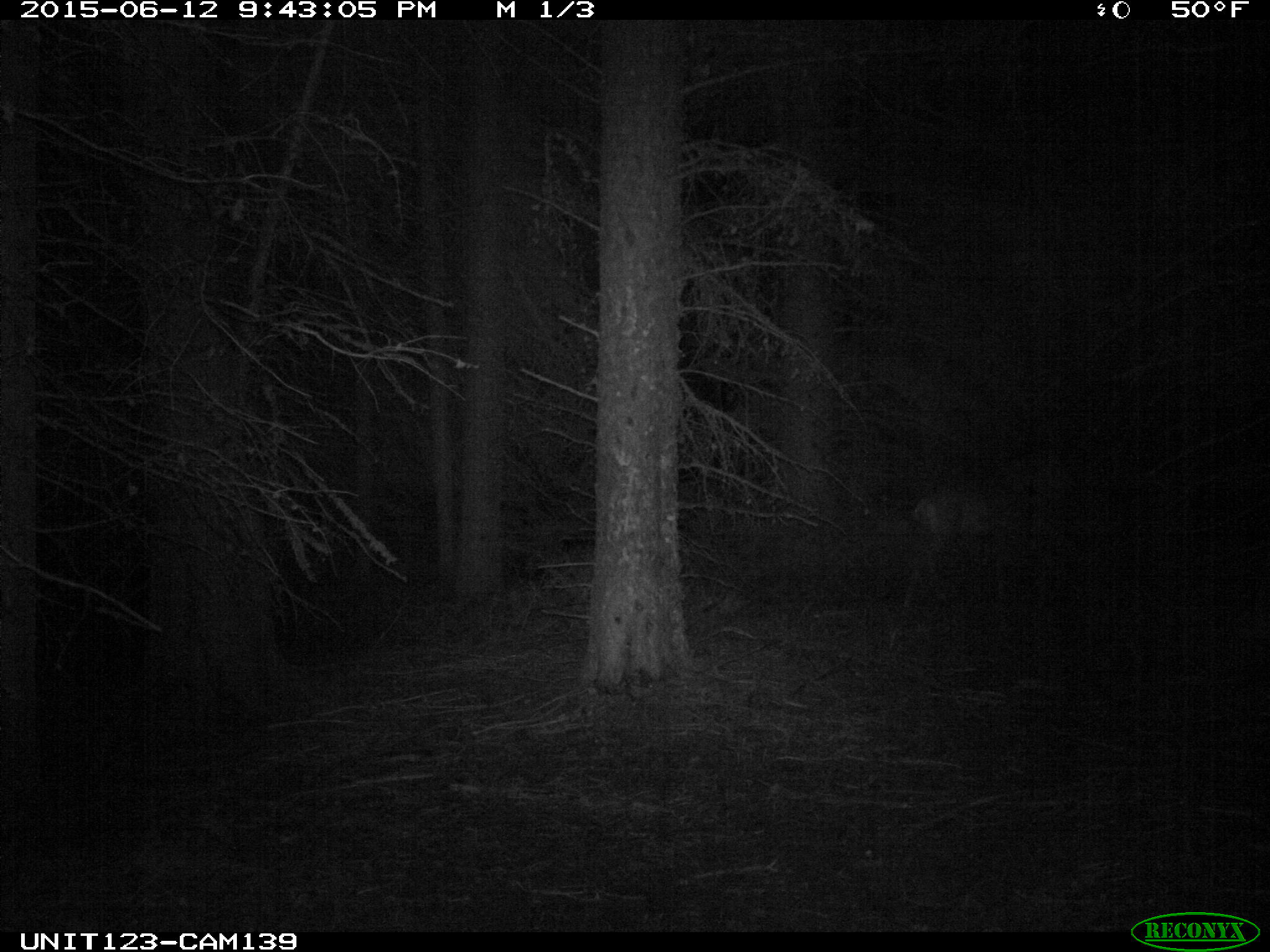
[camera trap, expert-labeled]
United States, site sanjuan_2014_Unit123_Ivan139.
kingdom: Animalia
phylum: Chordata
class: Mammalia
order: Artiodactyla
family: Cervidae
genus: Odocoileus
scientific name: Odocoileus hemionus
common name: mule deer